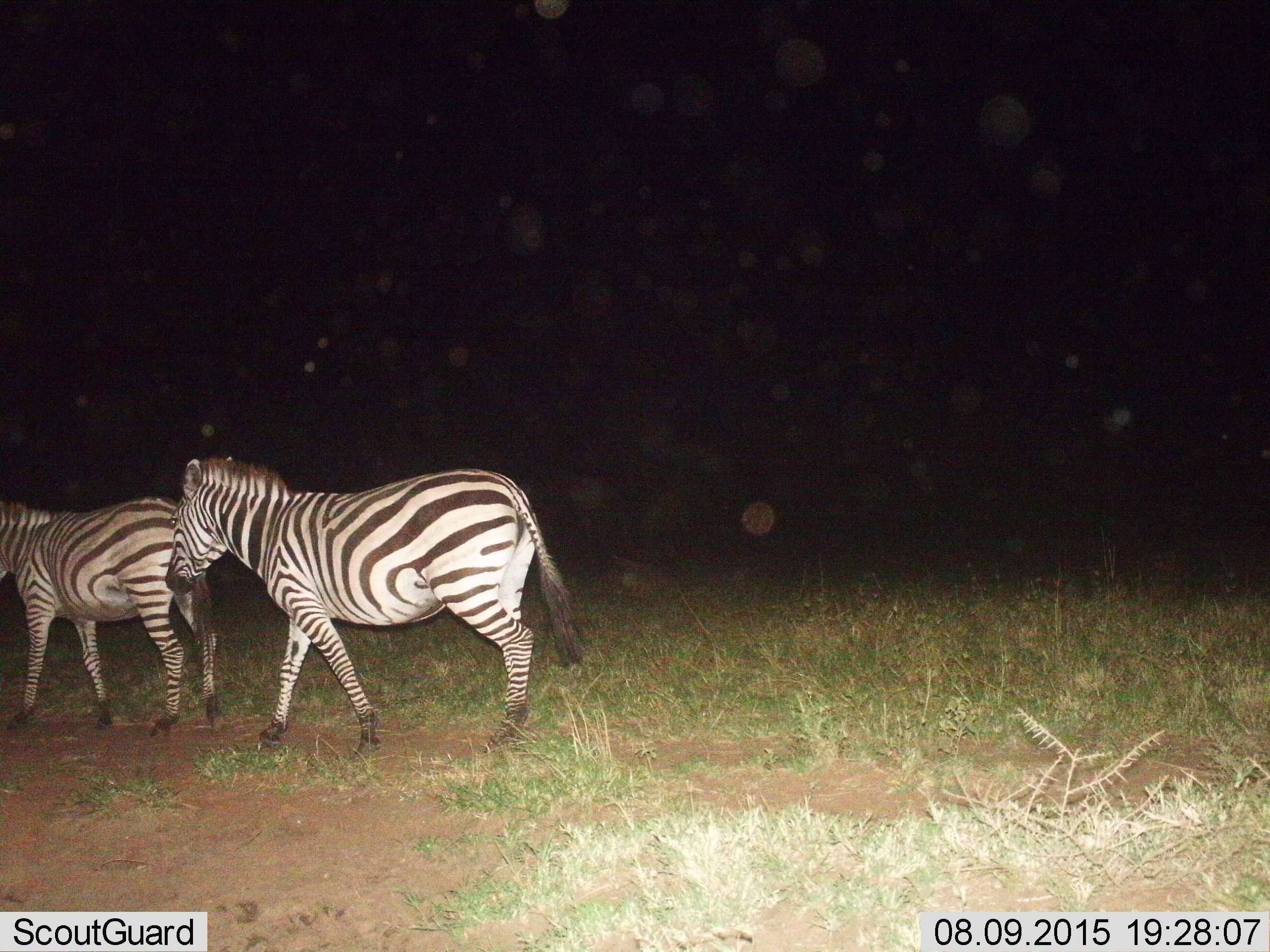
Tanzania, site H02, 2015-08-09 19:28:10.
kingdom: Animalia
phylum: Chordata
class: Mammalia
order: Perissodactyla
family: Equidae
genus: Equus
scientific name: Equus quagga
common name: plains zebra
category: zebra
Zebra (plains zebra) (Equus quagga), count 2. Behavior (volunteer vote fractions): standing 22%, resting 0%, moving 78%, interacting 0%. Young present (vote fraction): 0%. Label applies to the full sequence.